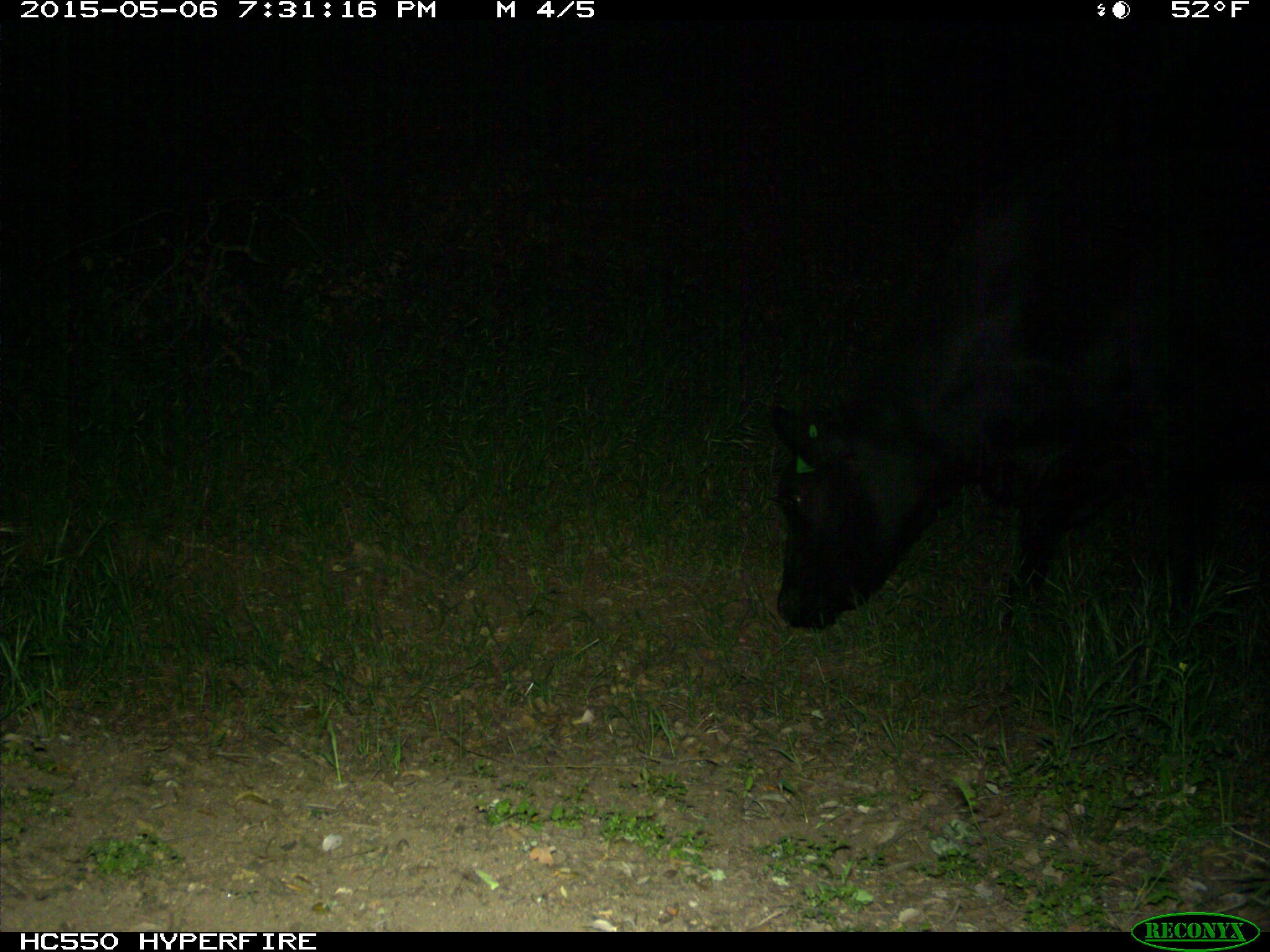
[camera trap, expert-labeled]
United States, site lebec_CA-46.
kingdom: Animalia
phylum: Chordata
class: Mammalia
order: Artiodactyla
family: Bovidae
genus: Bos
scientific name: Bos taurus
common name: domestic cow